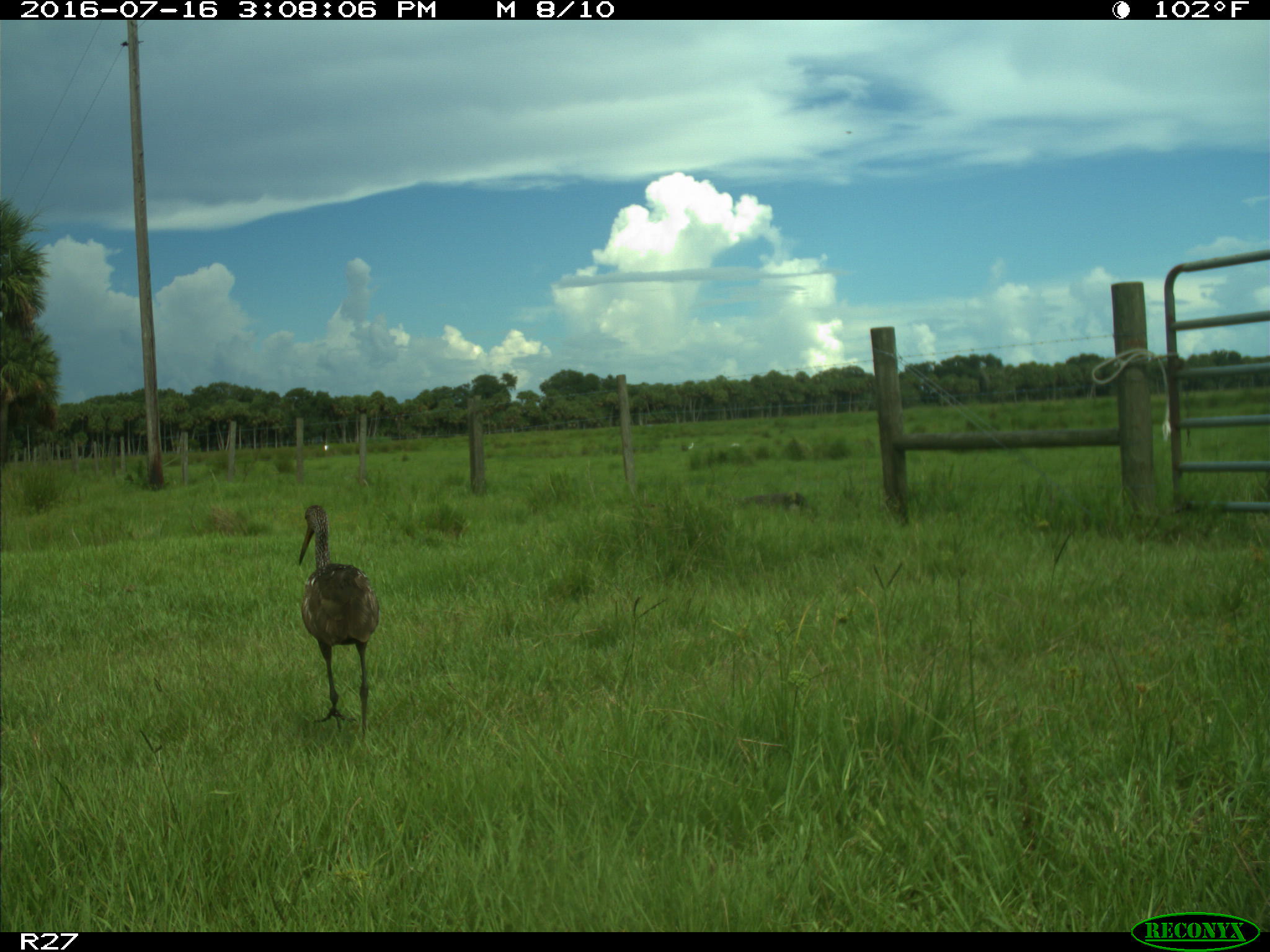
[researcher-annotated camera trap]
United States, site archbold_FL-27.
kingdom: Animalia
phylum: Chordata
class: Aves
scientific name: Aves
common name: birds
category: unidentified bird